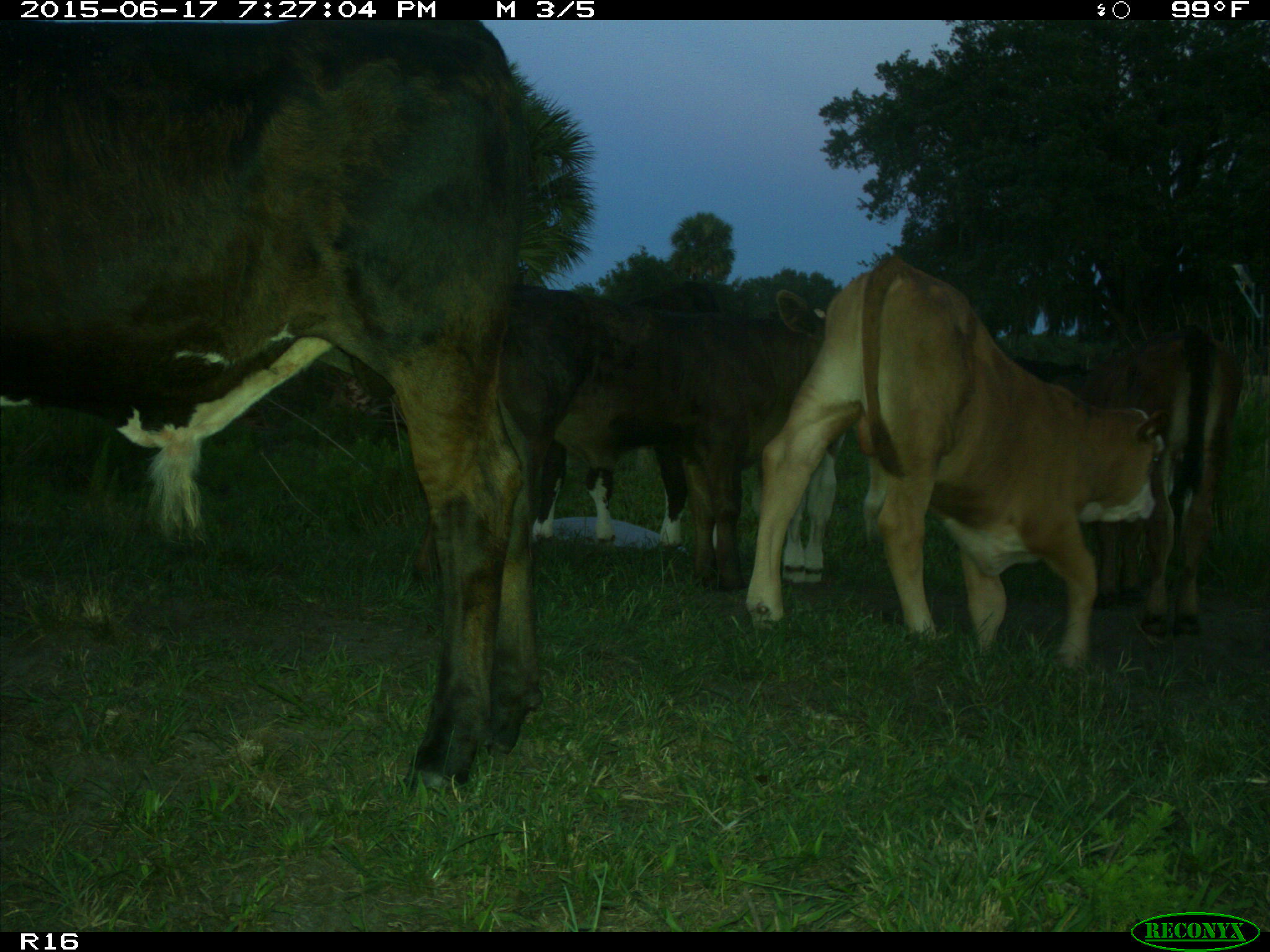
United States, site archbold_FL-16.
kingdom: Animalia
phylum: Chordata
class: Mammalia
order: Artiodactyla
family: Bovidae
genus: Bos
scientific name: Bos taurus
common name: domestic cow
Bos taurus (domestic cow).